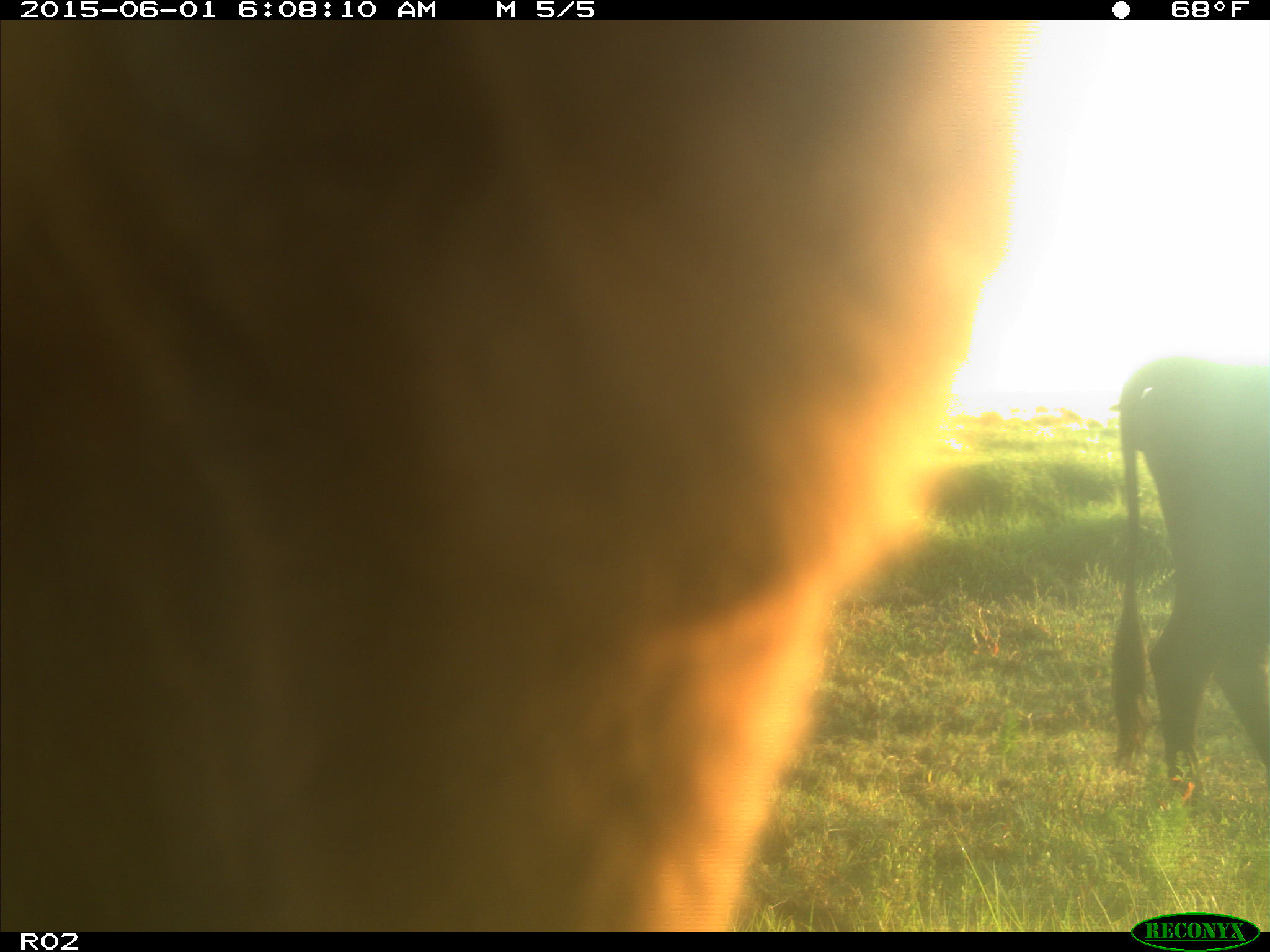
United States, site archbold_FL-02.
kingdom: Animalia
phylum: Chordata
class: Mammalia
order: Artiodactyla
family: Bovidae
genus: Bos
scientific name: Bos taurus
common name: domestic cow